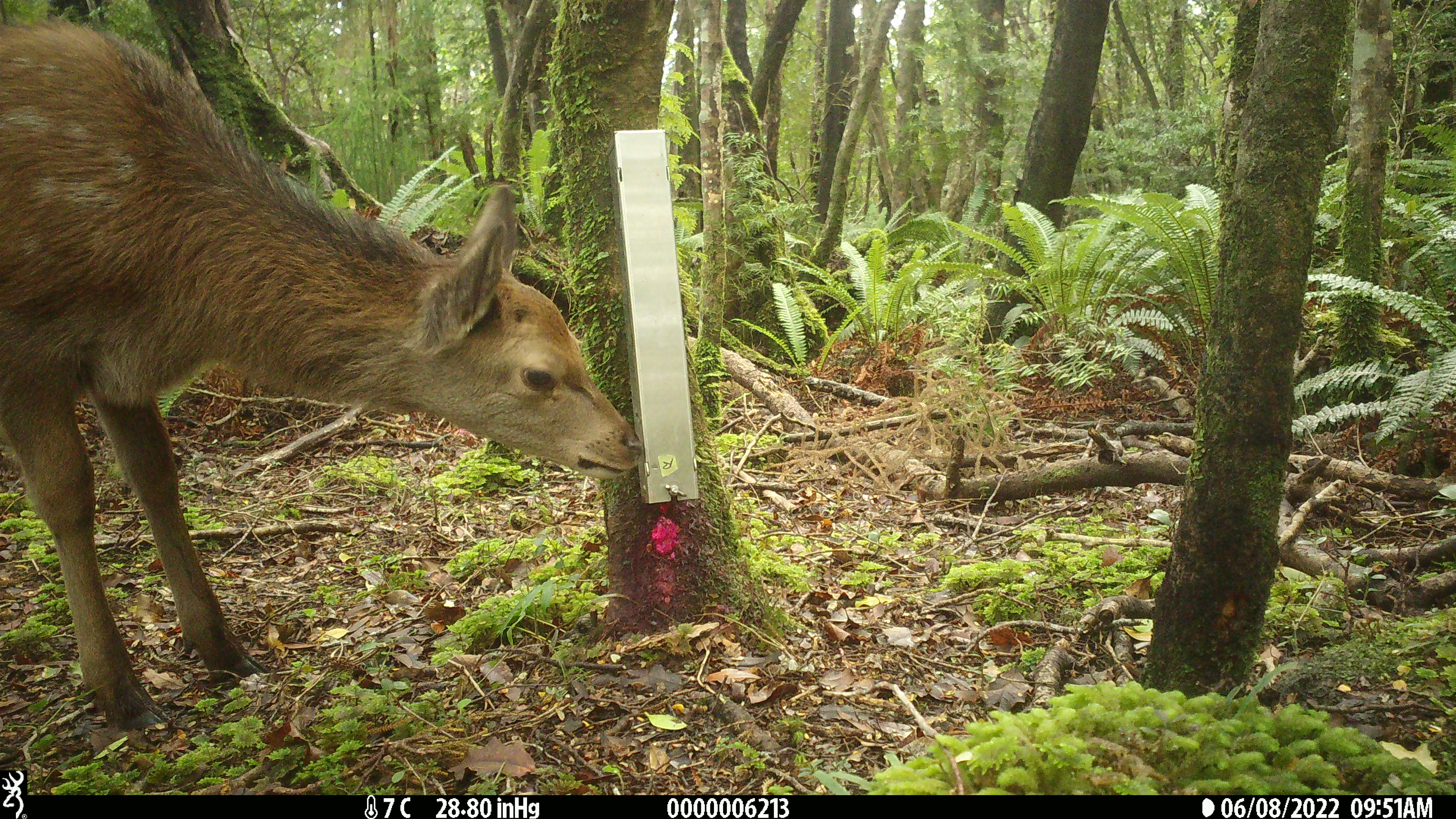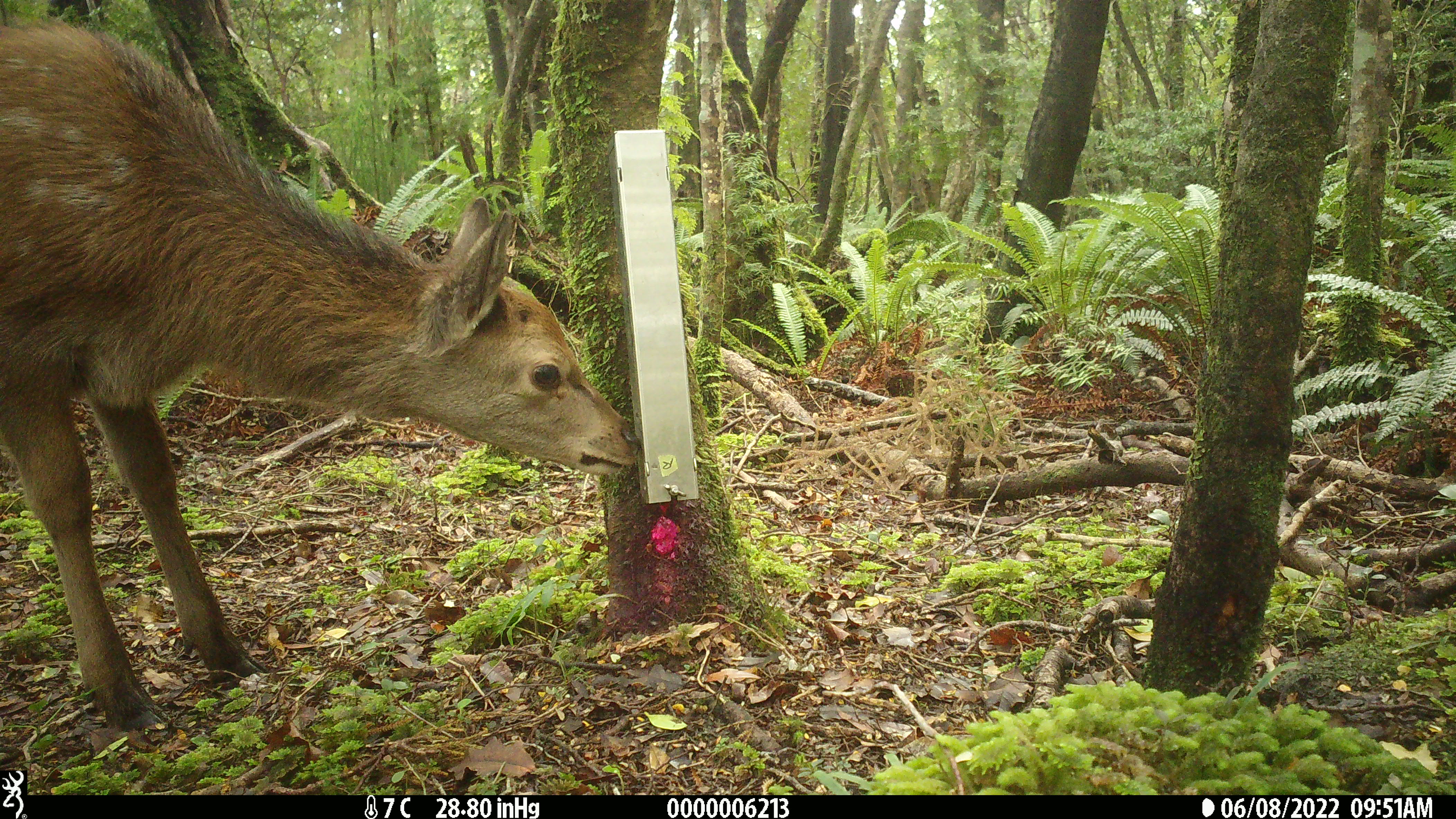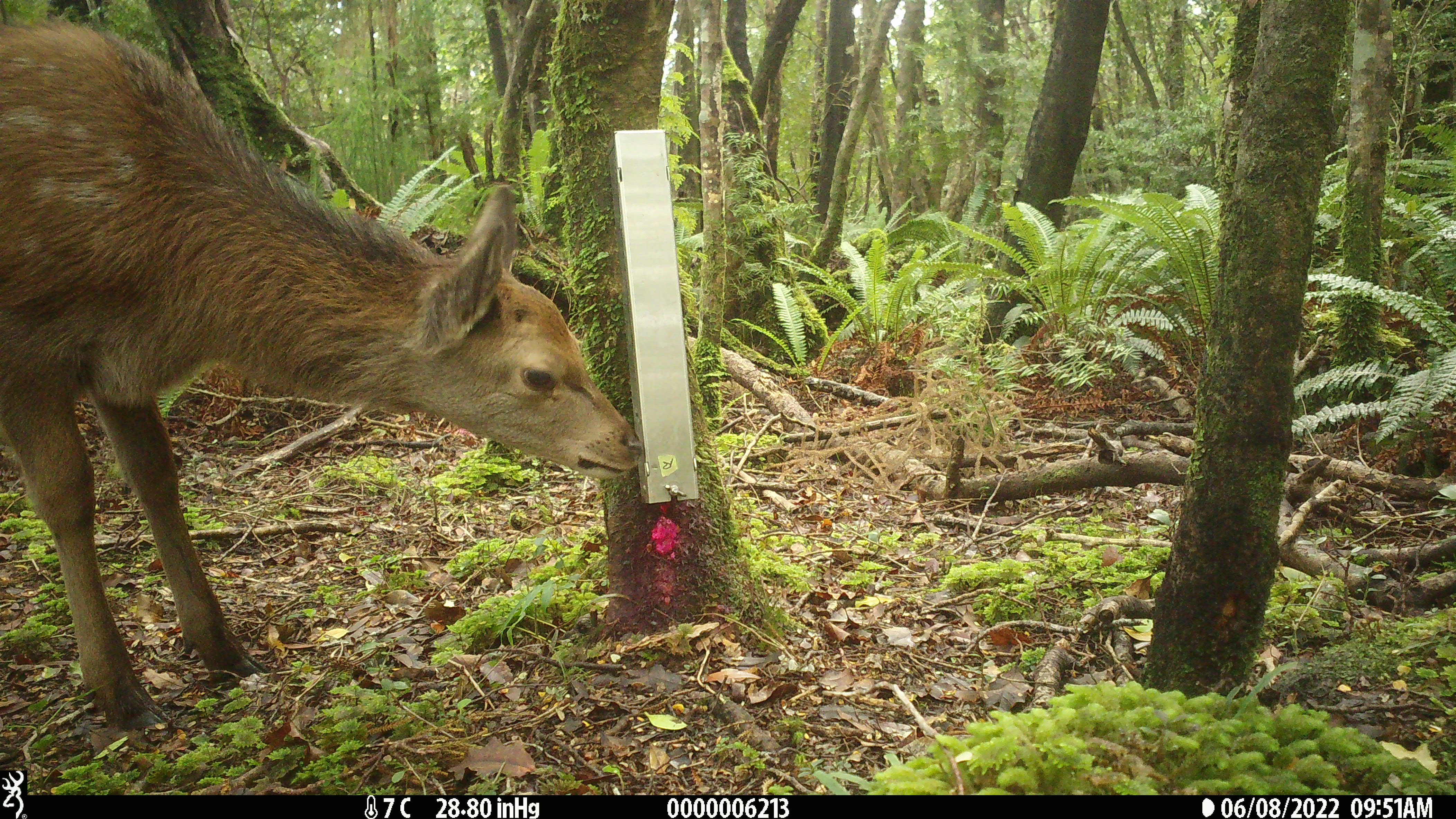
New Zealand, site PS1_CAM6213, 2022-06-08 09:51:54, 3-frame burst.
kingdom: Animalia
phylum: Chordata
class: Mammalia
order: Artiodactyla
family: Cervidae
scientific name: Cervidae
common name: deer